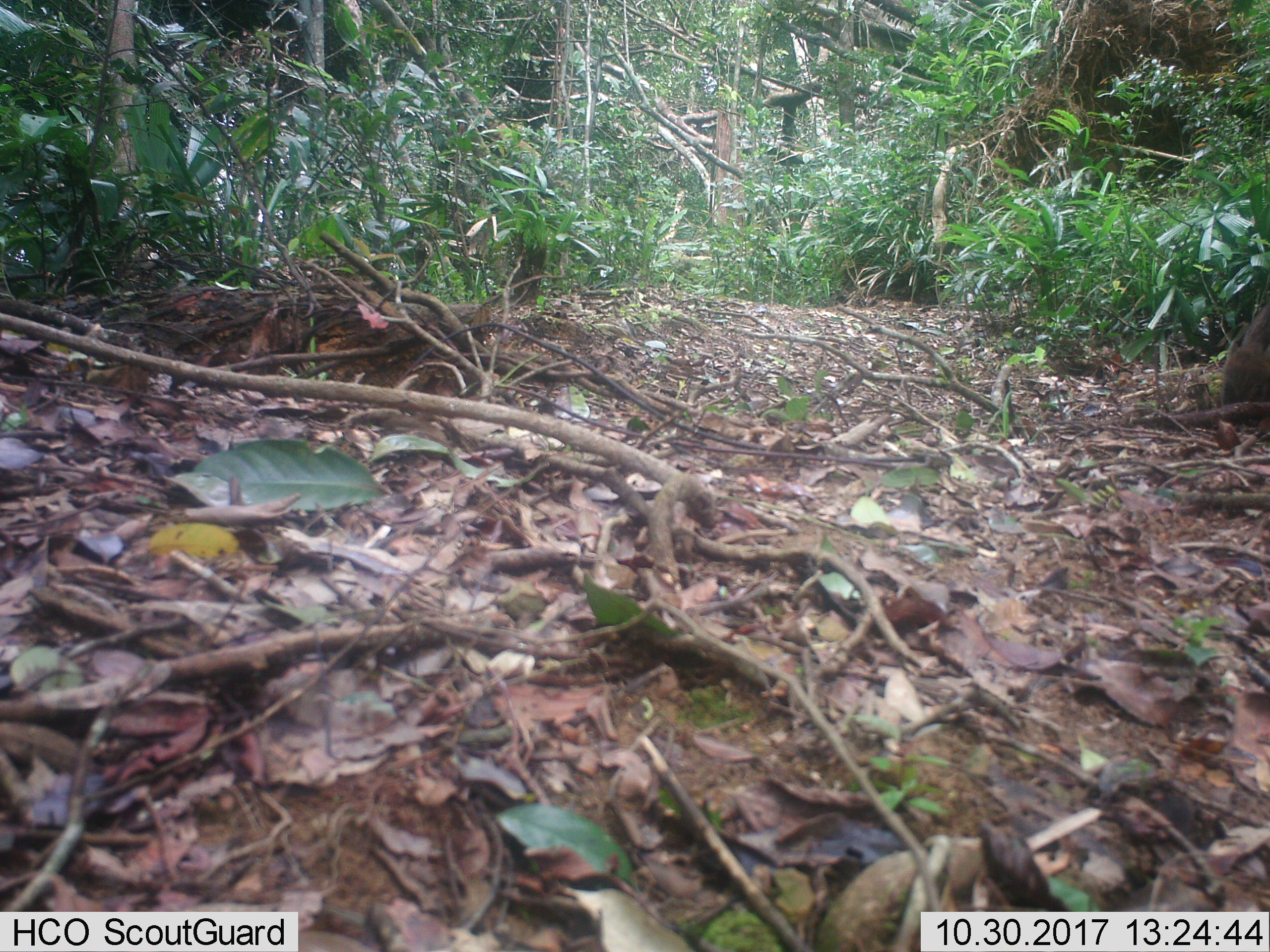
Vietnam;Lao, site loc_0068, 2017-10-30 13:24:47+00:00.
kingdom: Animalia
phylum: Chordata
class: Mammalia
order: Artiodactyla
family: Suidae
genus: Sus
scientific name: Sus scrofa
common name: eurasian wild pig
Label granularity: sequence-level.